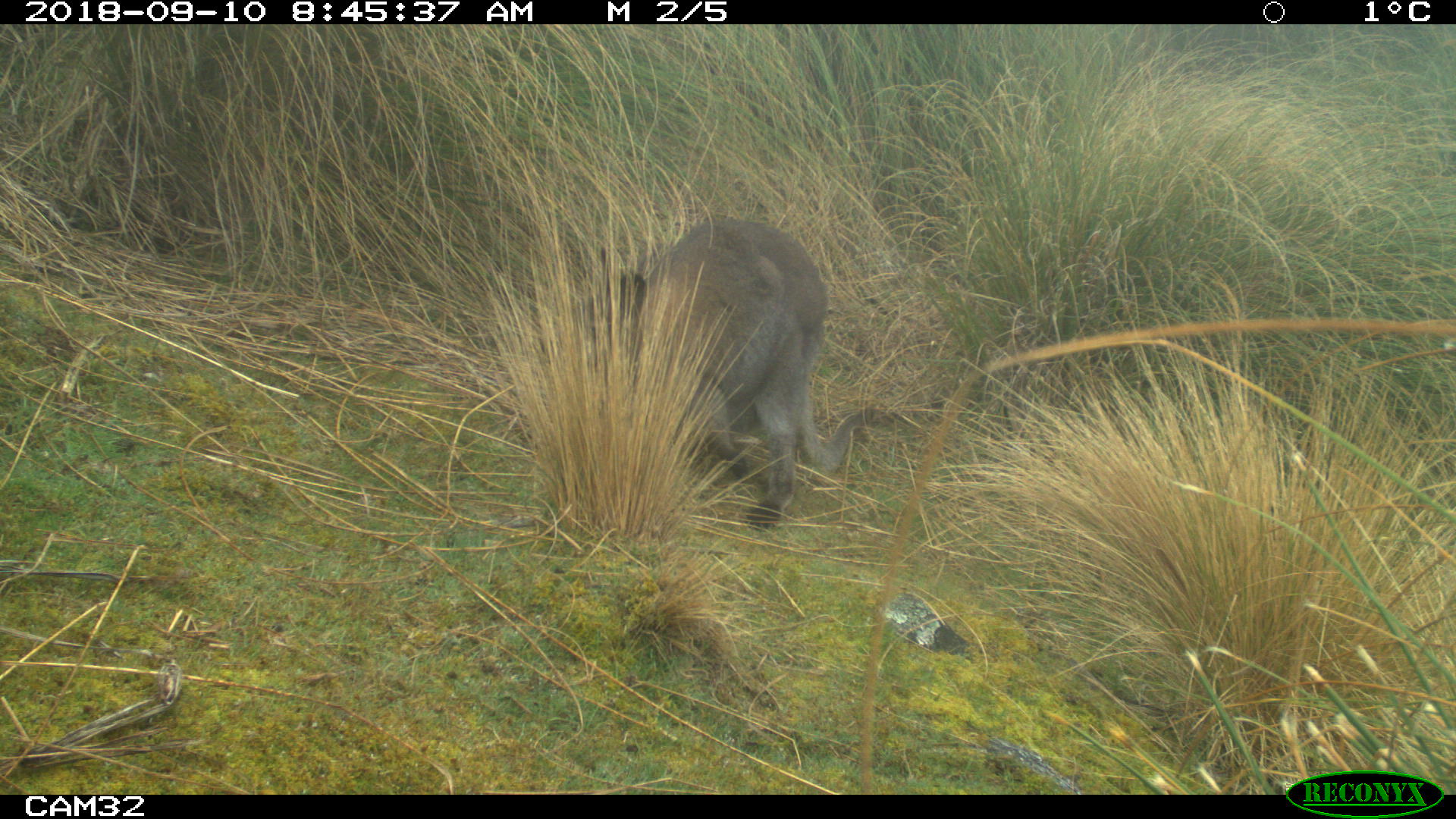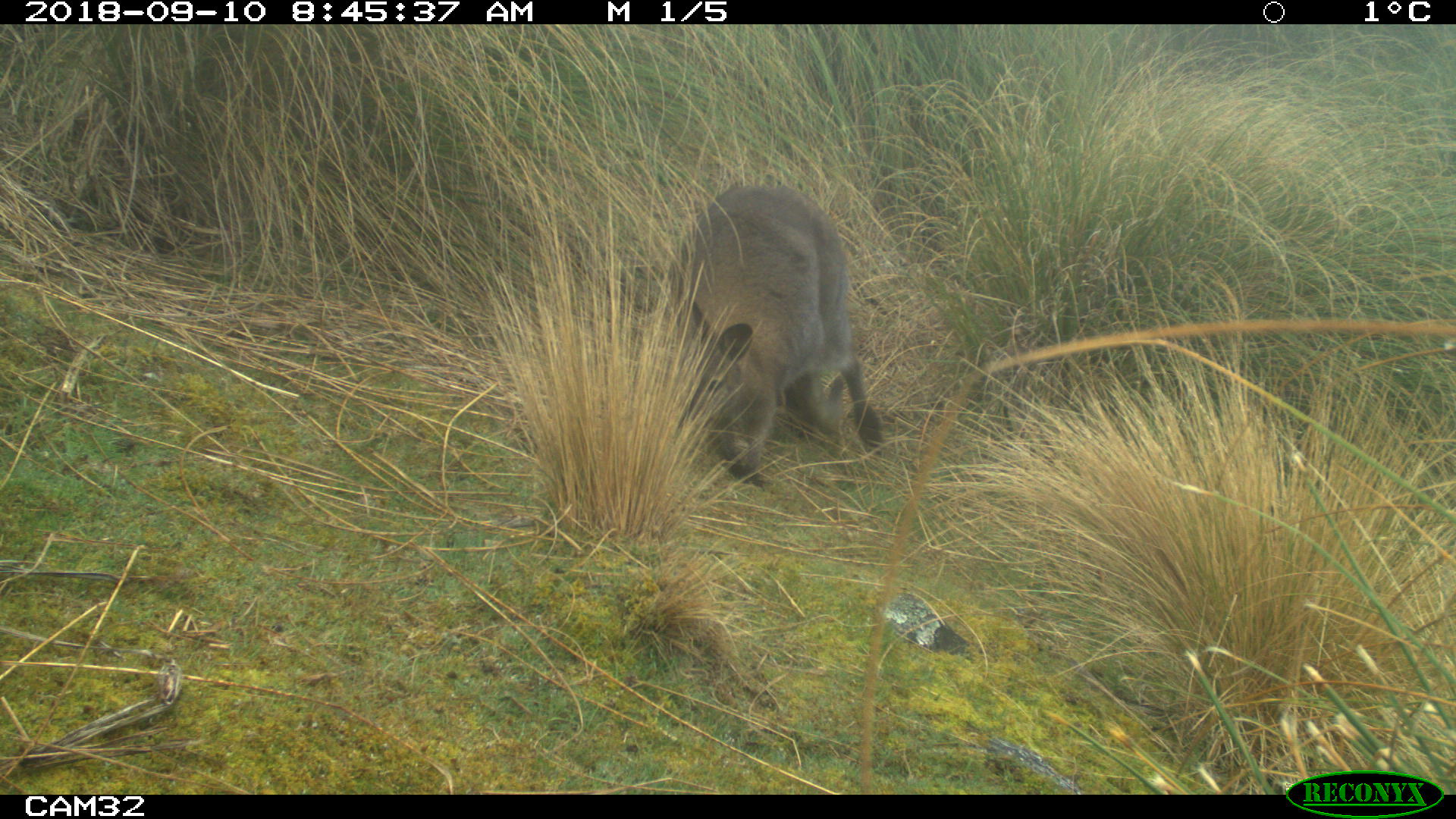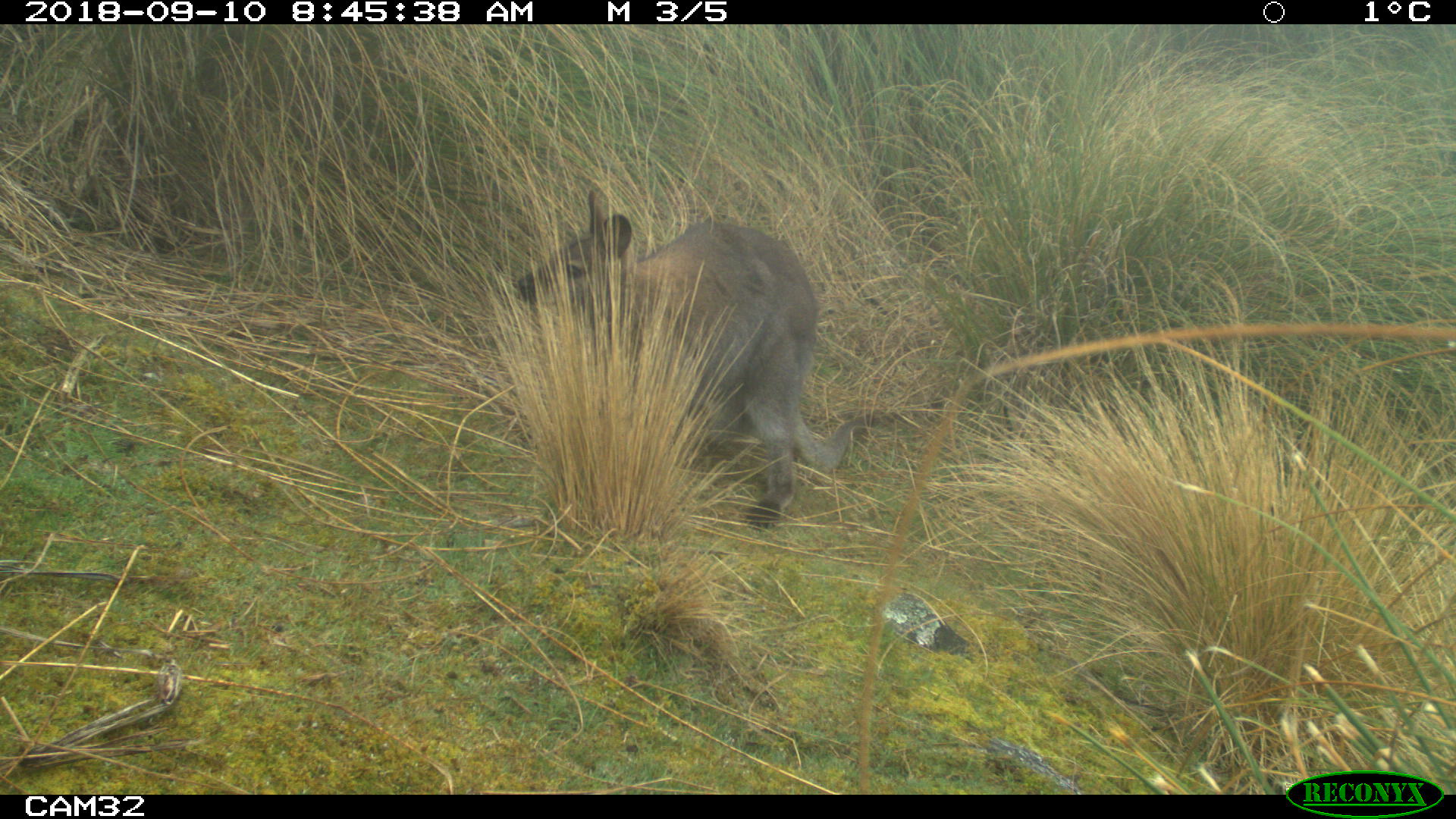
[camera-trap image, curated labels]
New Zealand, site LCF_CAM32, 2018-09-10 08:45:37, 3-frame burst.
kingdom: Animalia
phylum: Chordata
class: Mammalia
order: Diprotodontia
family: Macropodidae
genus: Notamacropus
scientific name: Notamacropus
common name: wallaby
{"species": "wallaby (Notamacropus)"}